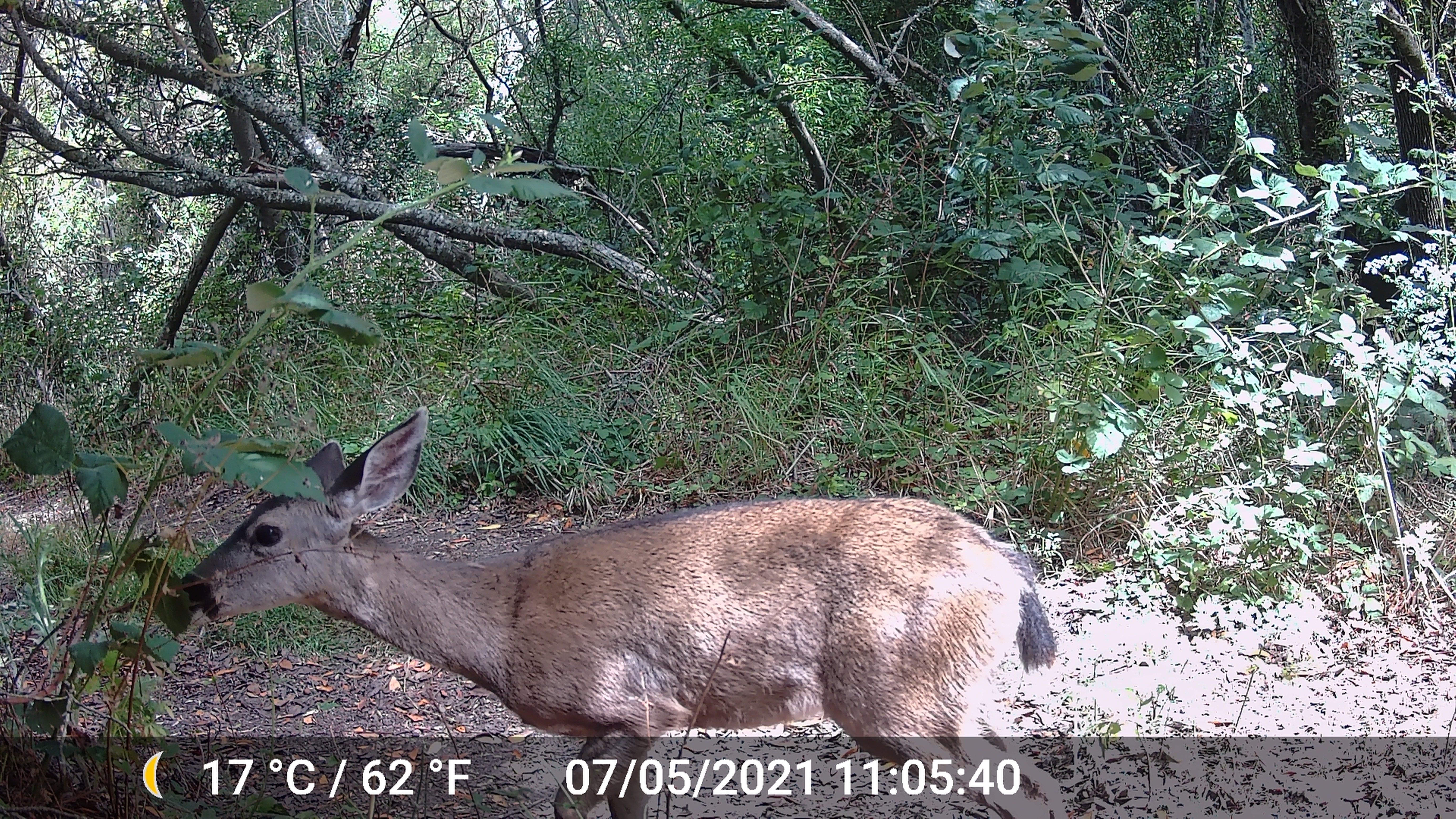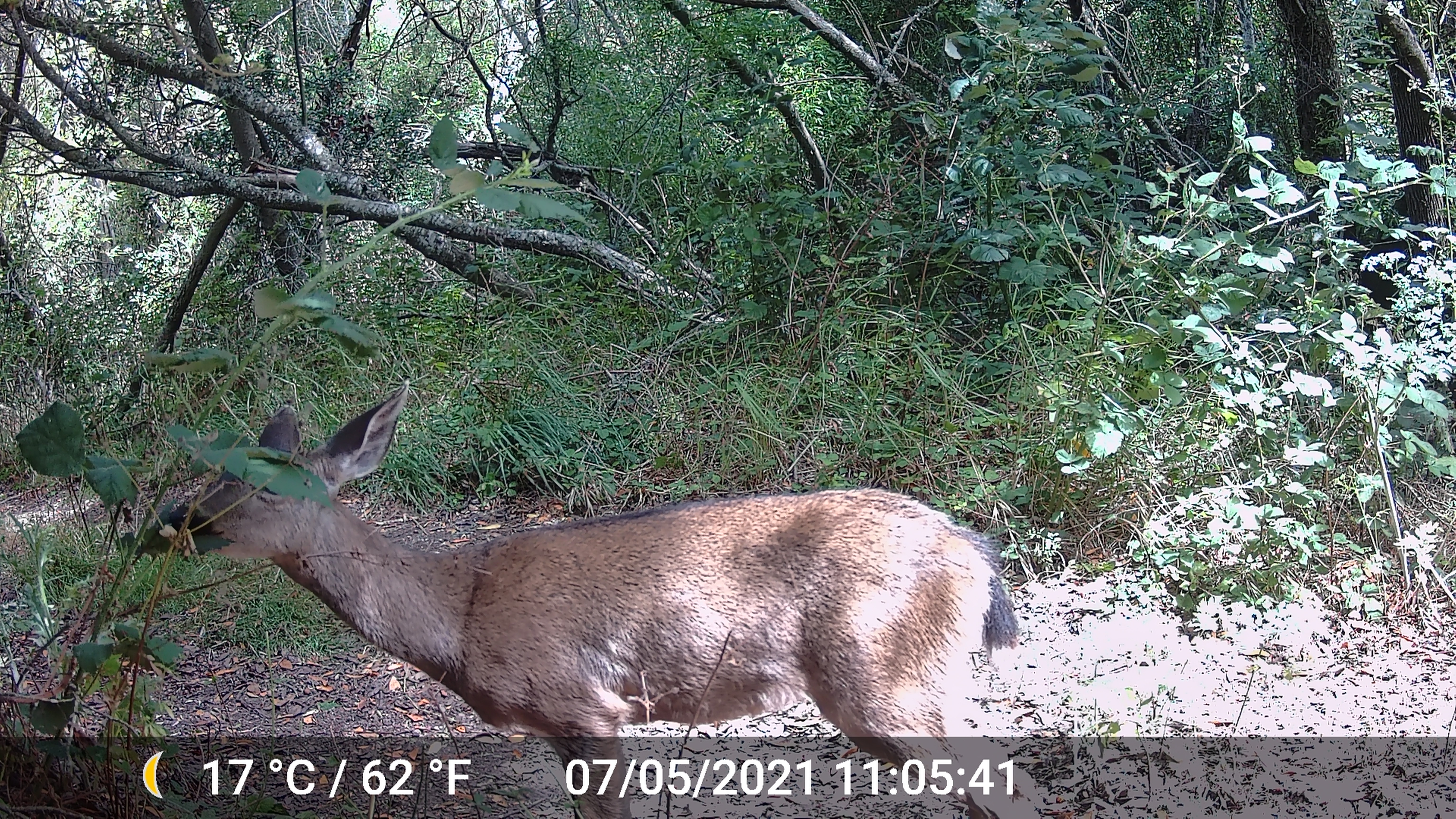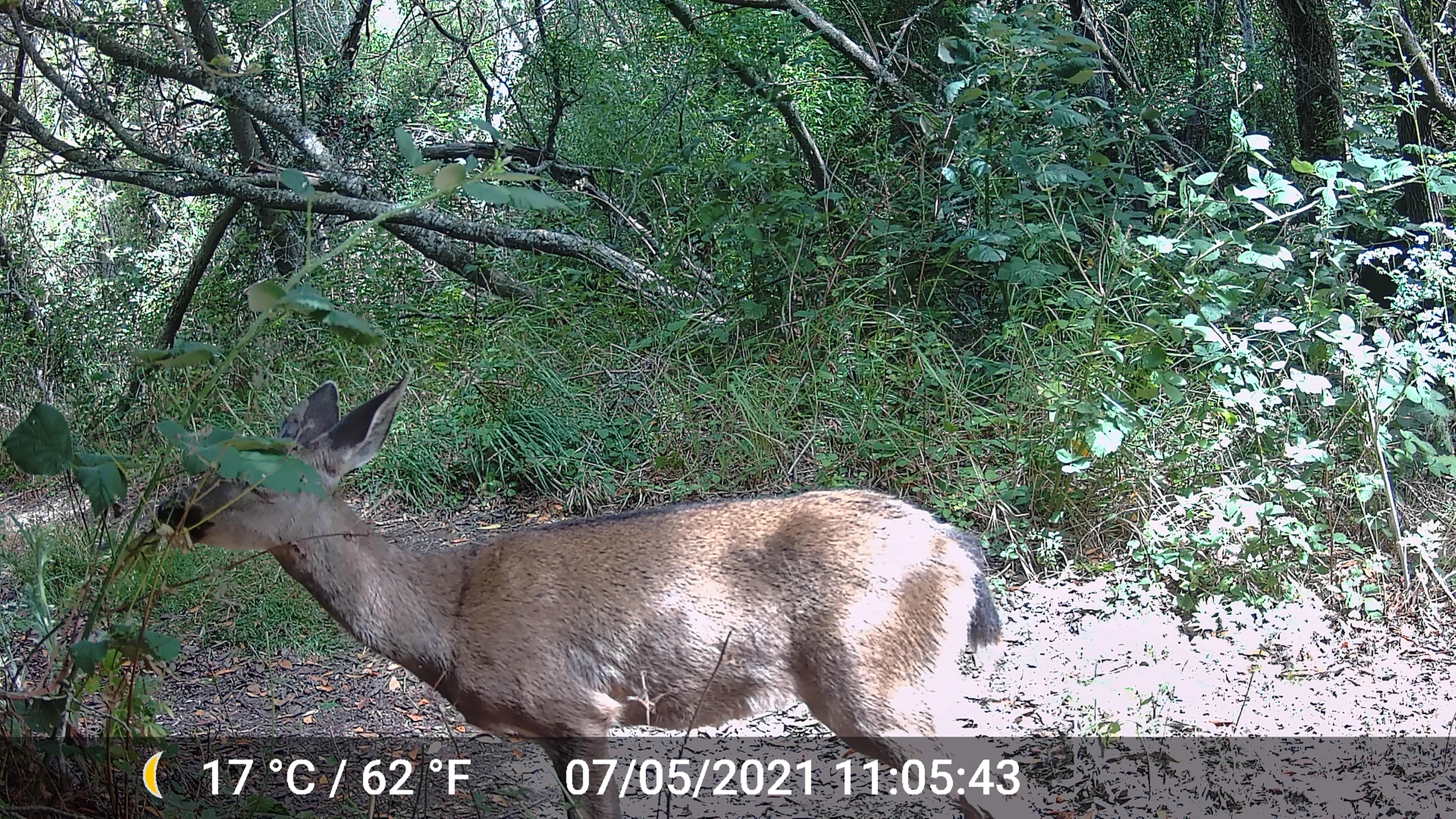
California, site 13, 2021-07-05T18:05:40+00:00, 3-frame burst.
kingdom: Animalia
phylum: Chordata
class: Mammalia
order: Artiodactyla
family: Cervidae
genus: Odocoileus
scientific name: Odocoileus hemionus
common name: mule deer